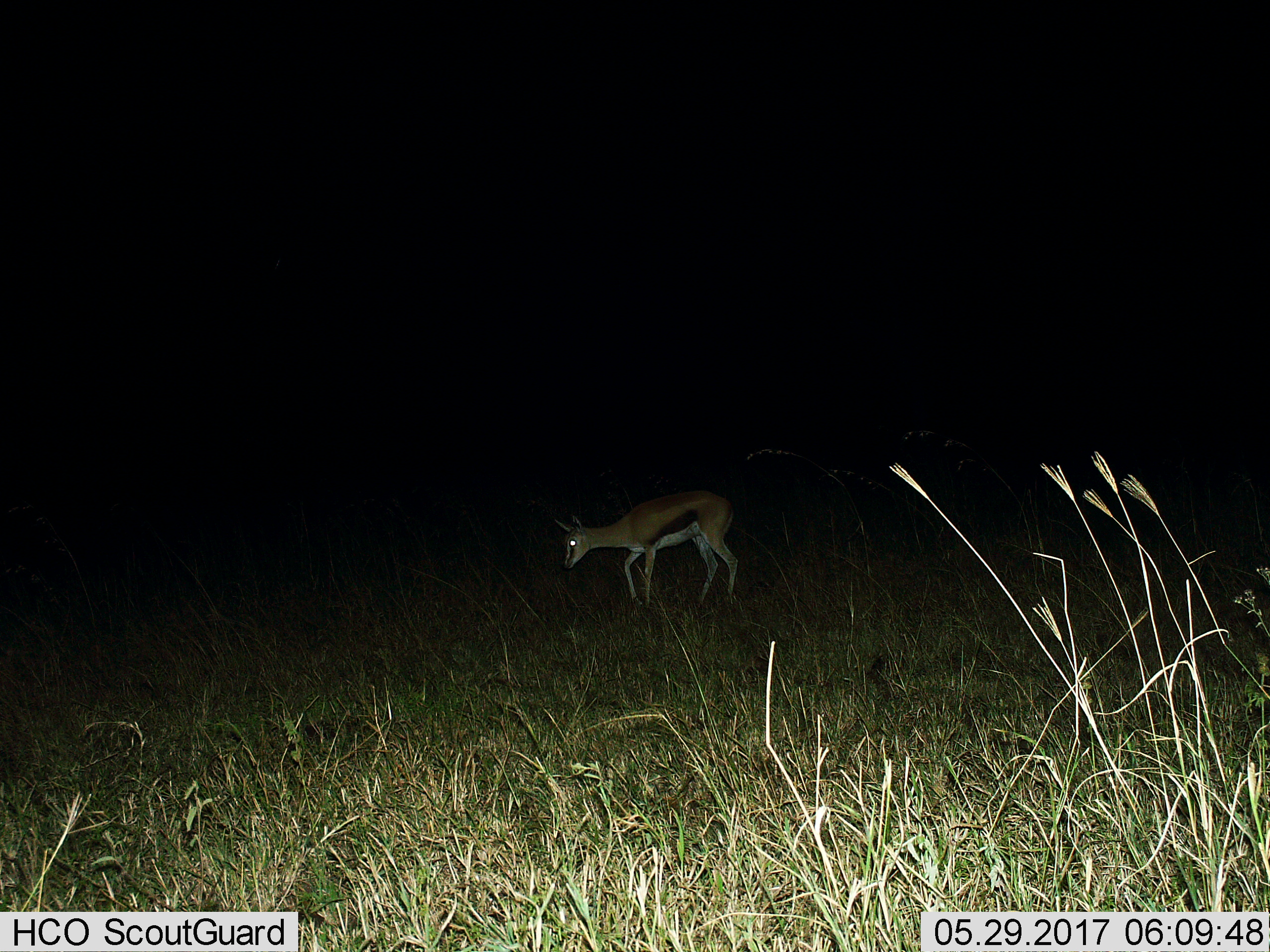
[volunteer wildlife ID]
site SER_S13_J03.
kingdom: Animalia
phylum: Chordata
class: Mammalia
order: Artiodactyla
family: Bovidae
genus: Eudorcas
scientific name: Eudorcas thomsonii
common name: thomson's gazelle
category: gazellethomsons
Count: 1.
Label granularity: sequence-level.